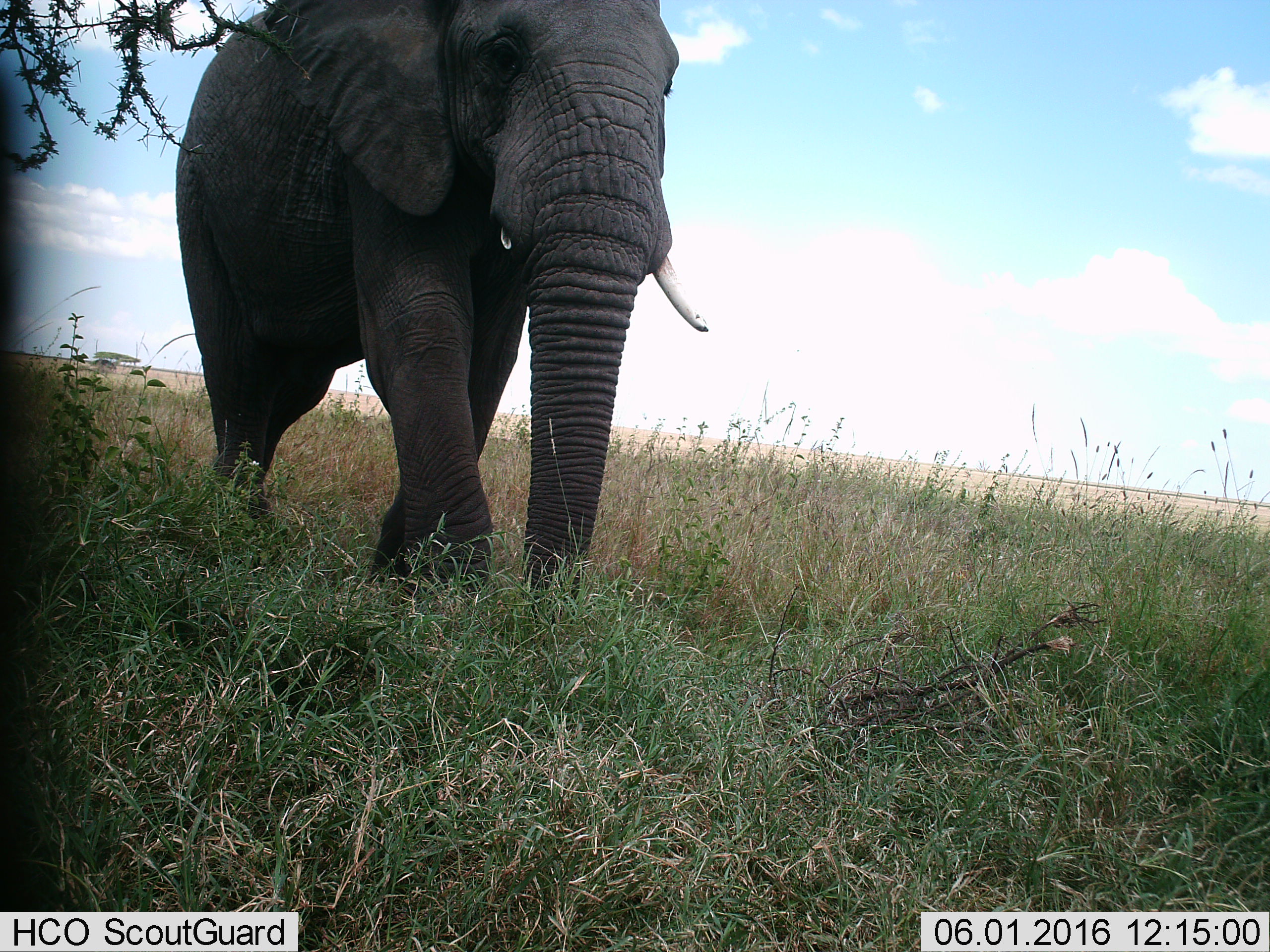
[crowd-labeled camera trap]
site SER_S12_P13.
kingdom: Animalia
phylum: Chordata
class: Mammalia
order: Proboscidea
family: Elephantidae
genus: Loxodonta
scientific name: Loxodonta africana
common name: african bush elephant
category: elephant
Elephant (african bush elephant) (Loxodonta africana), count 1. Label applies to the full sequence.